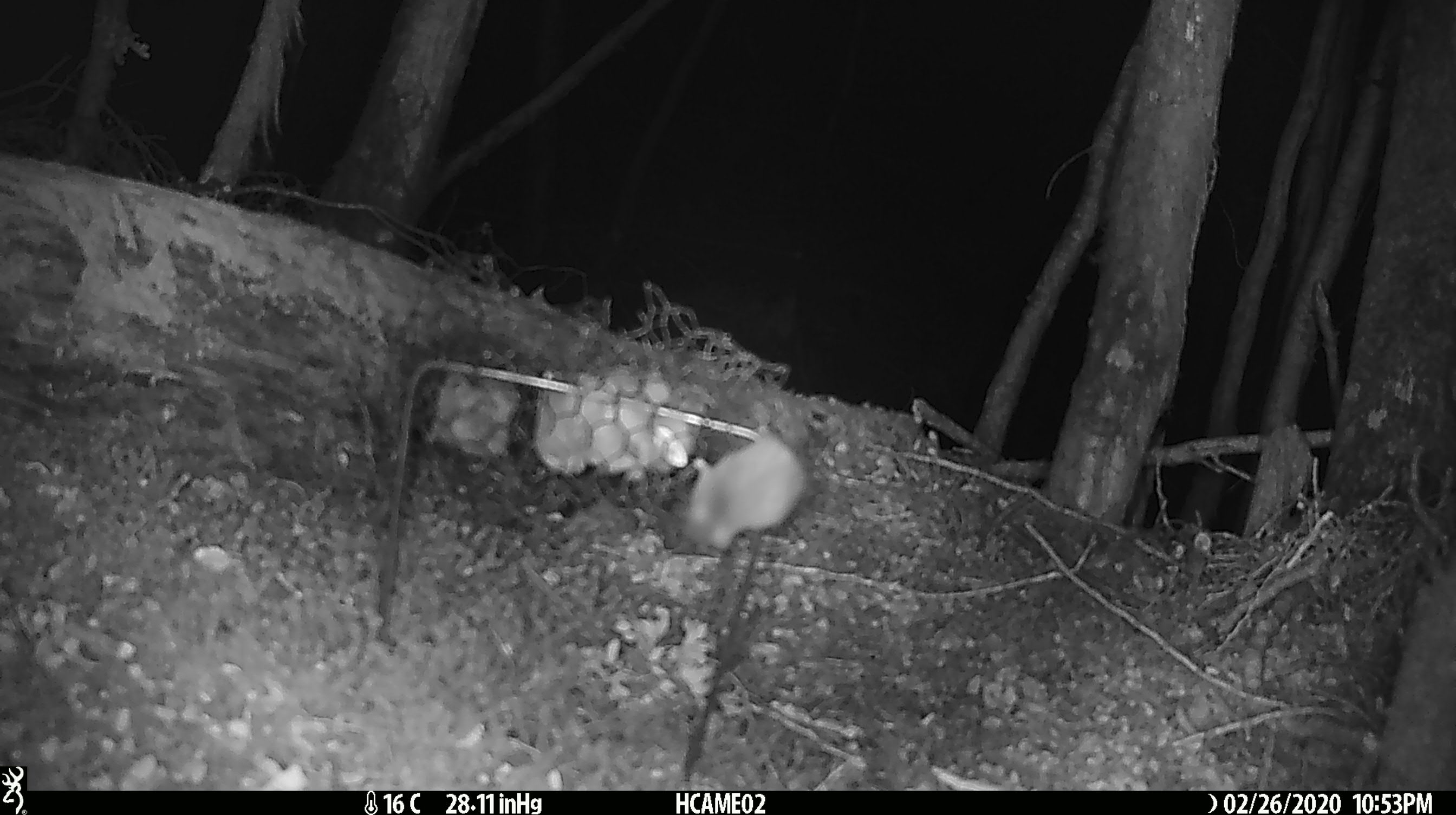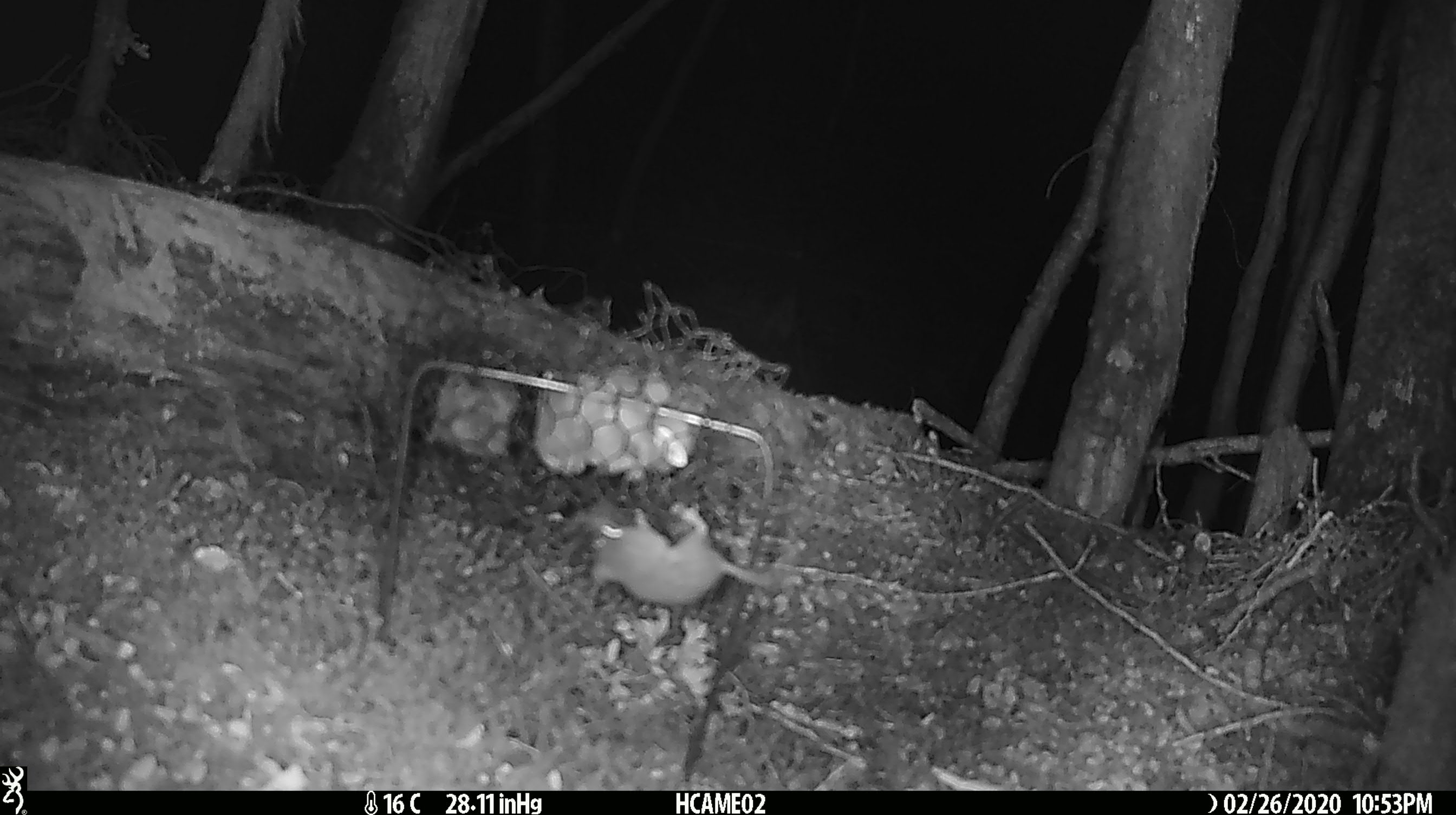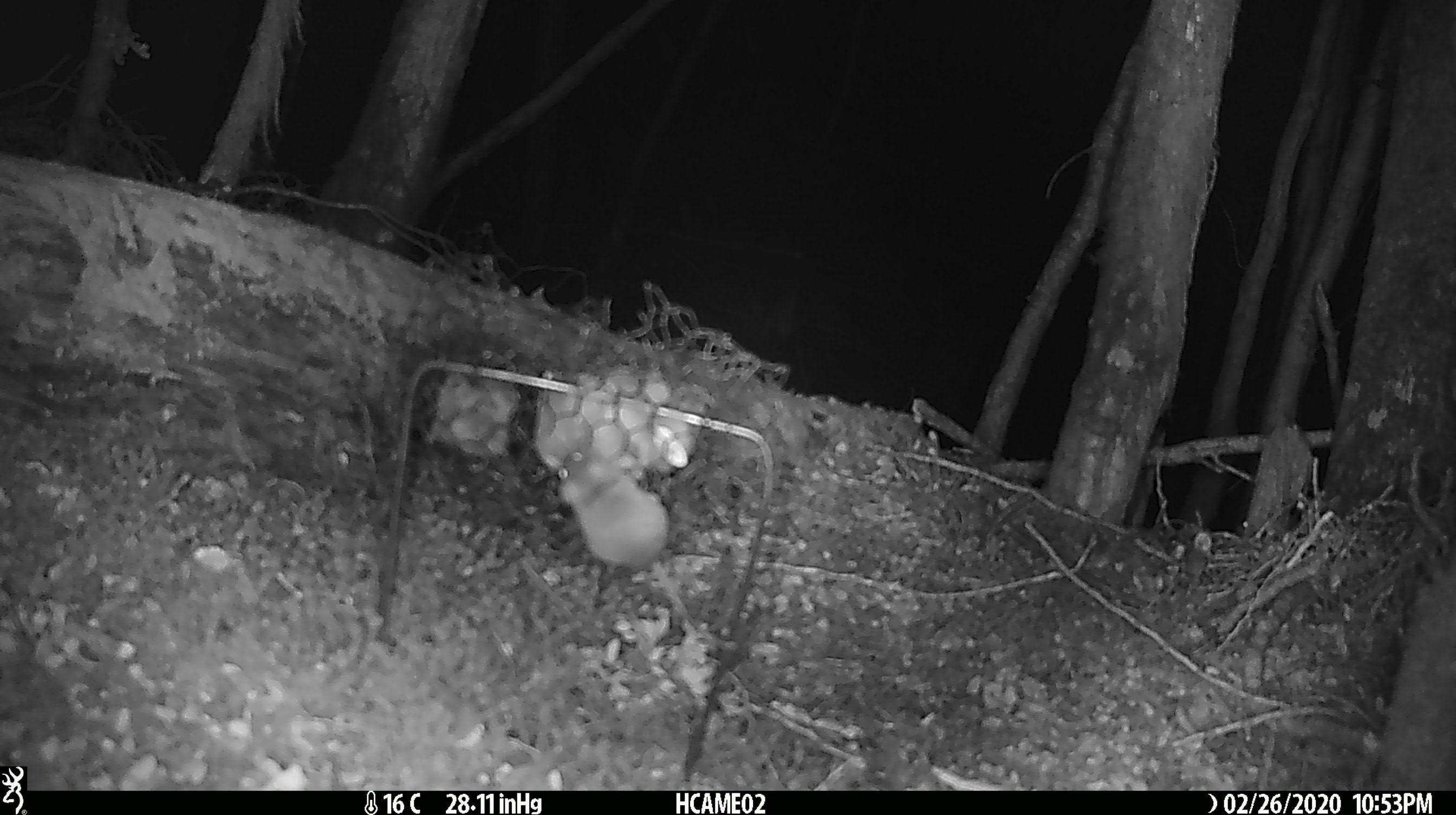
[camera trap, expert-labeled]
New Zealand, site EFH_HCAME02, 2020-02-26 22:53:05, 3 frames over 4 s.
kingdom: Animalia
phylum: Chordata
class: Mammalia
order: Rodentia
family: Muridae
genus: Mus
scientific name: Mus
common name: mouse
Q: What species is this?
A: Mouse (Mus).